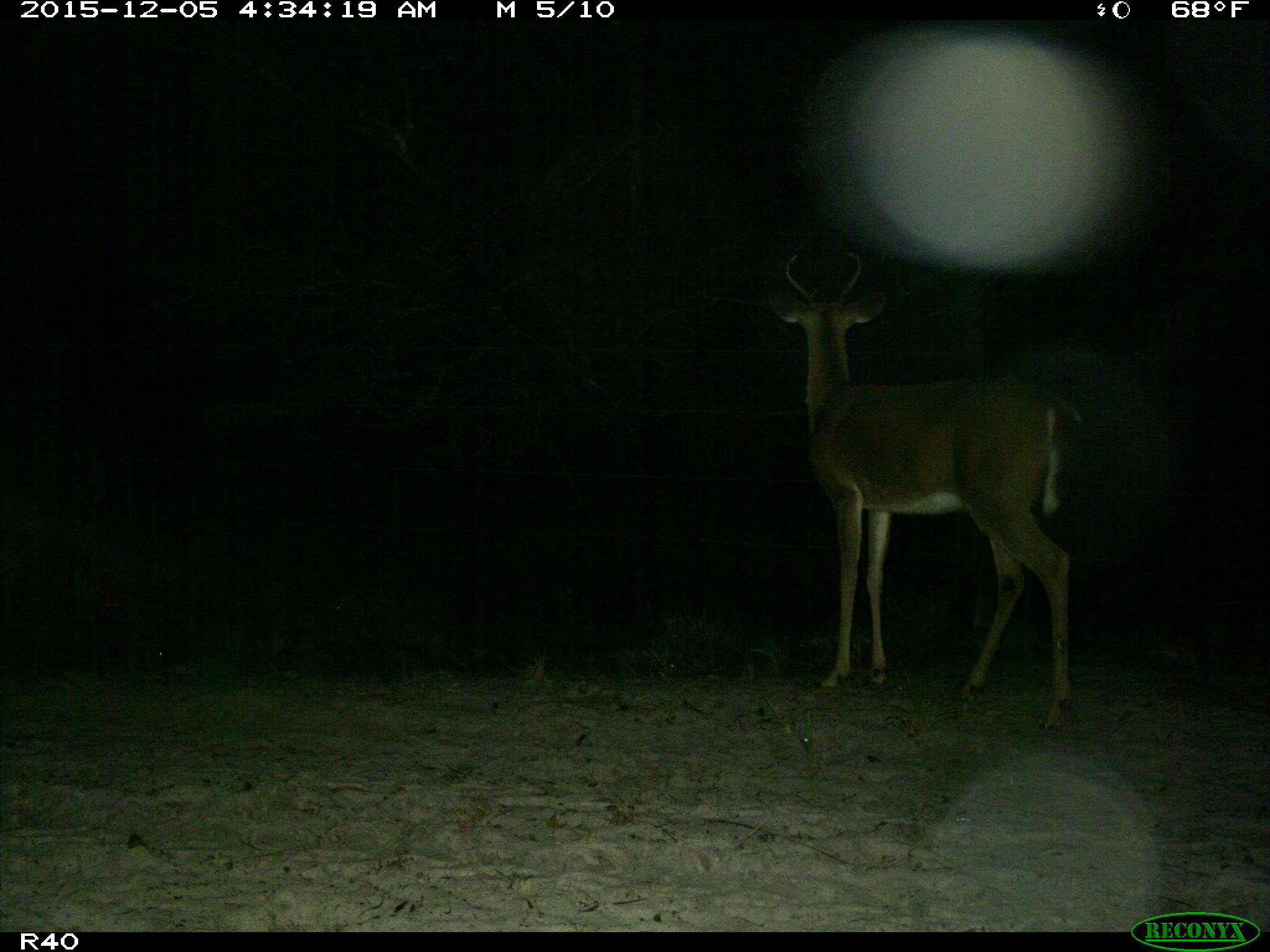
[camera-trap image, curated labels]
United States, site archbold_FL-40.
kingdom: Animalia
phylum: Chordata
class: Mammalia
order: Artiodactyla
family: Cervidae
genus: Odocoileus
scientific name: Odocoileus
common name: deer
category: unidentified deer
Unidentified deer (deer) (Odocoileus).